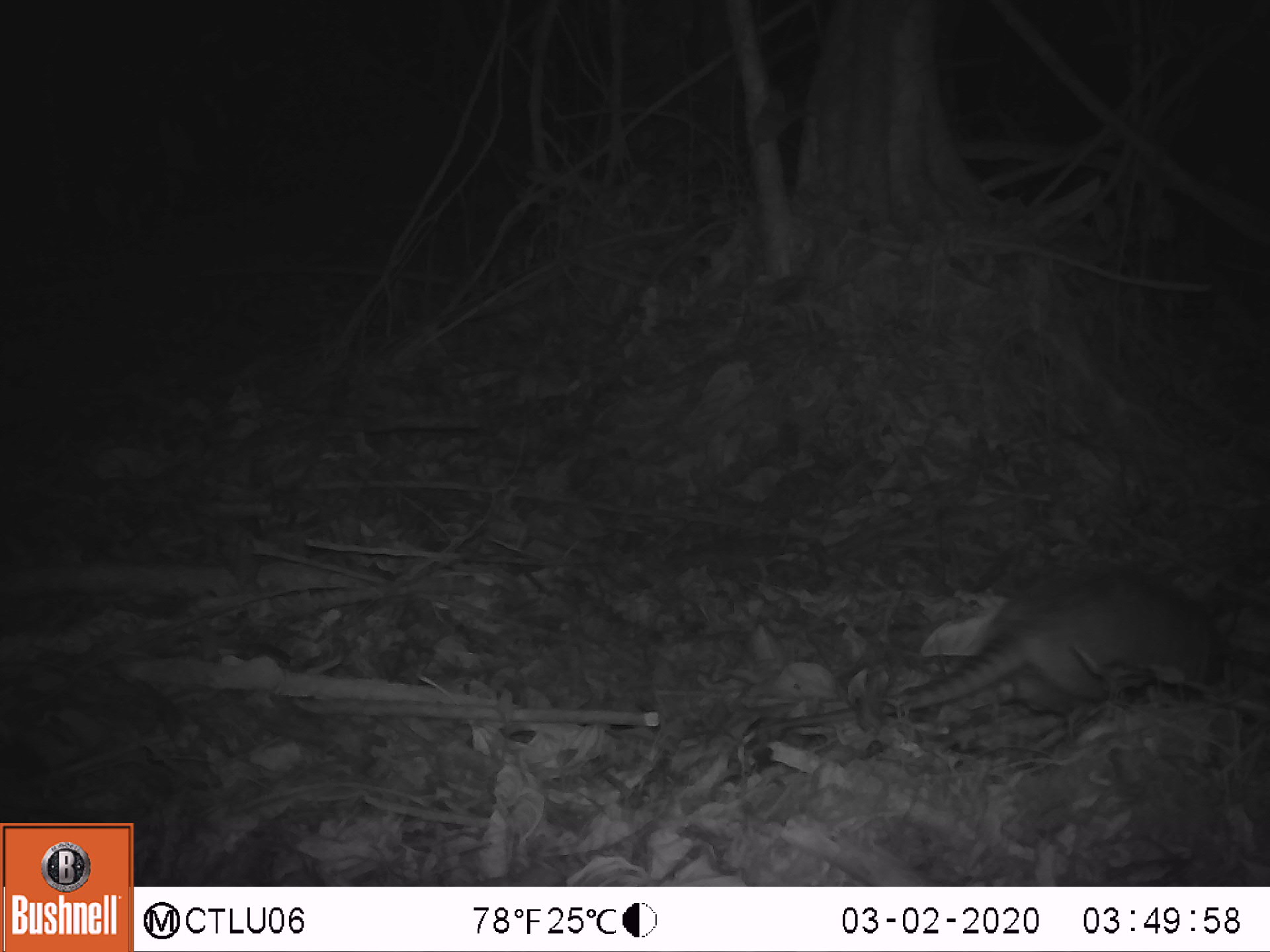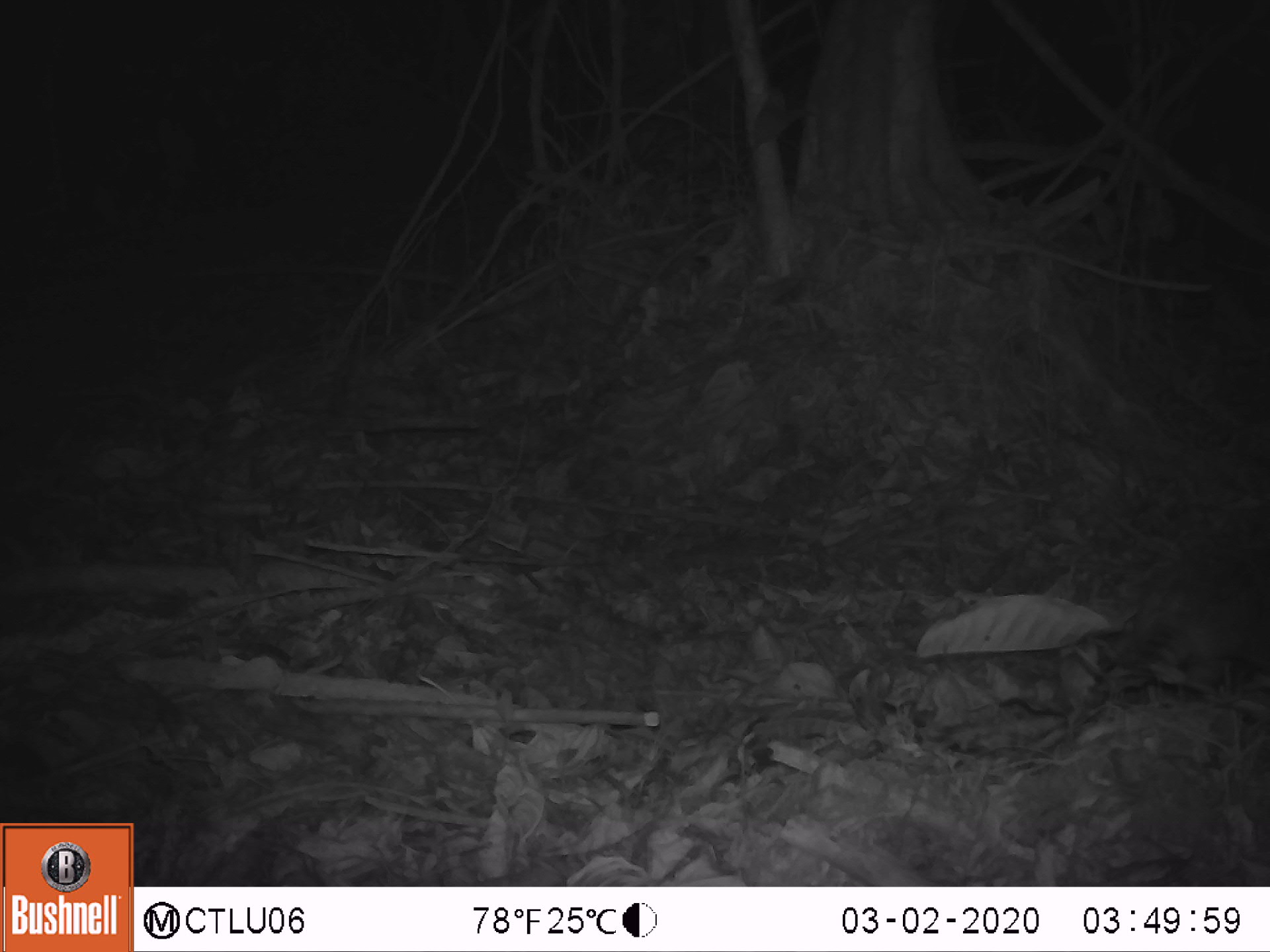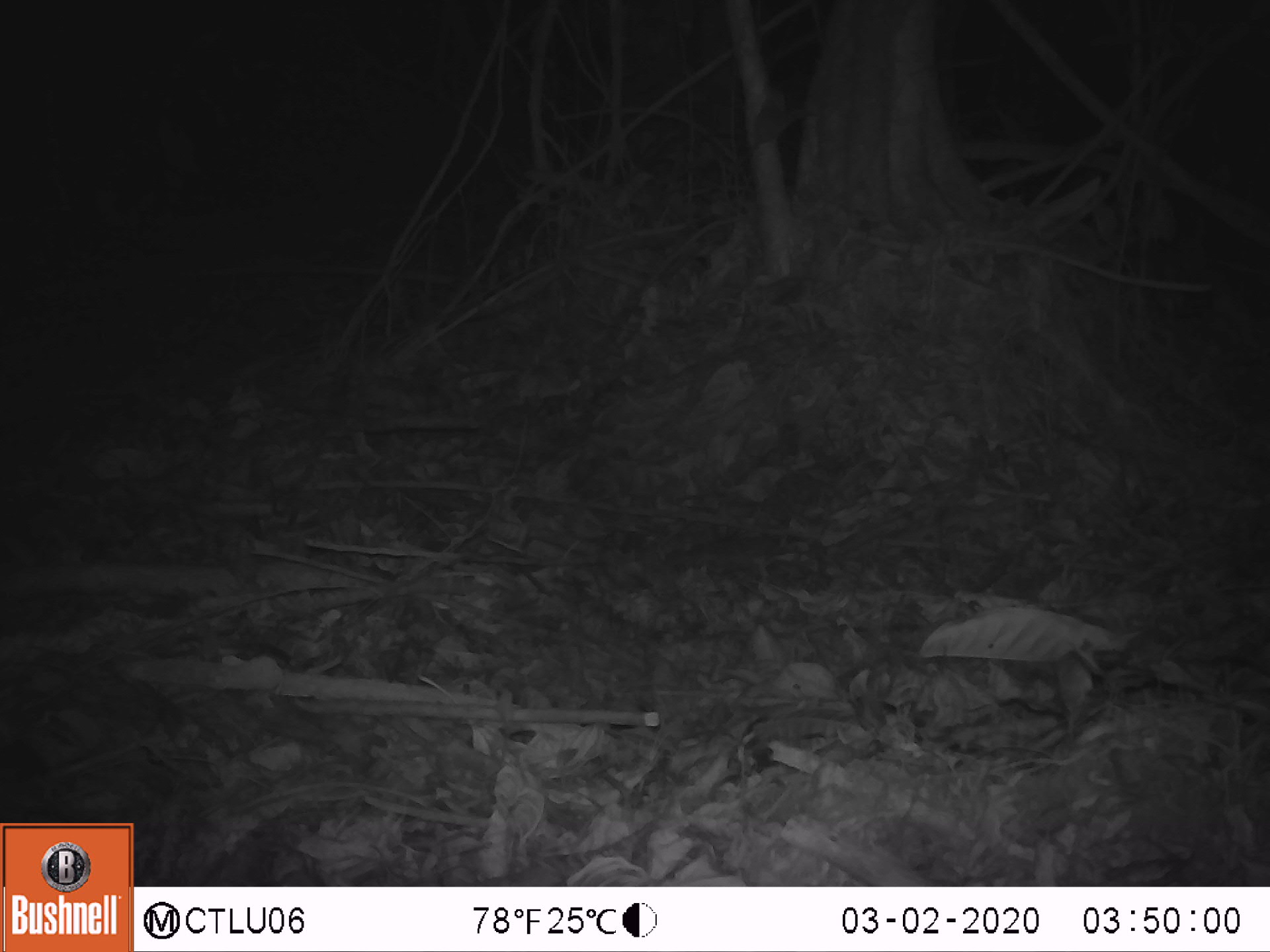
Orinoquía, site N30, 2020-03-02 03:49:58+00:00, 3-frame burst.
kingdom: Animalia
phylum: Chordata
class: Mammalia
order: Cingulata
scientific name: Cingulata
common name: armadillo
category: unknown armadillo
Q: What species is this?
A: Unknown armadillo (armadillo) (Cingulata).